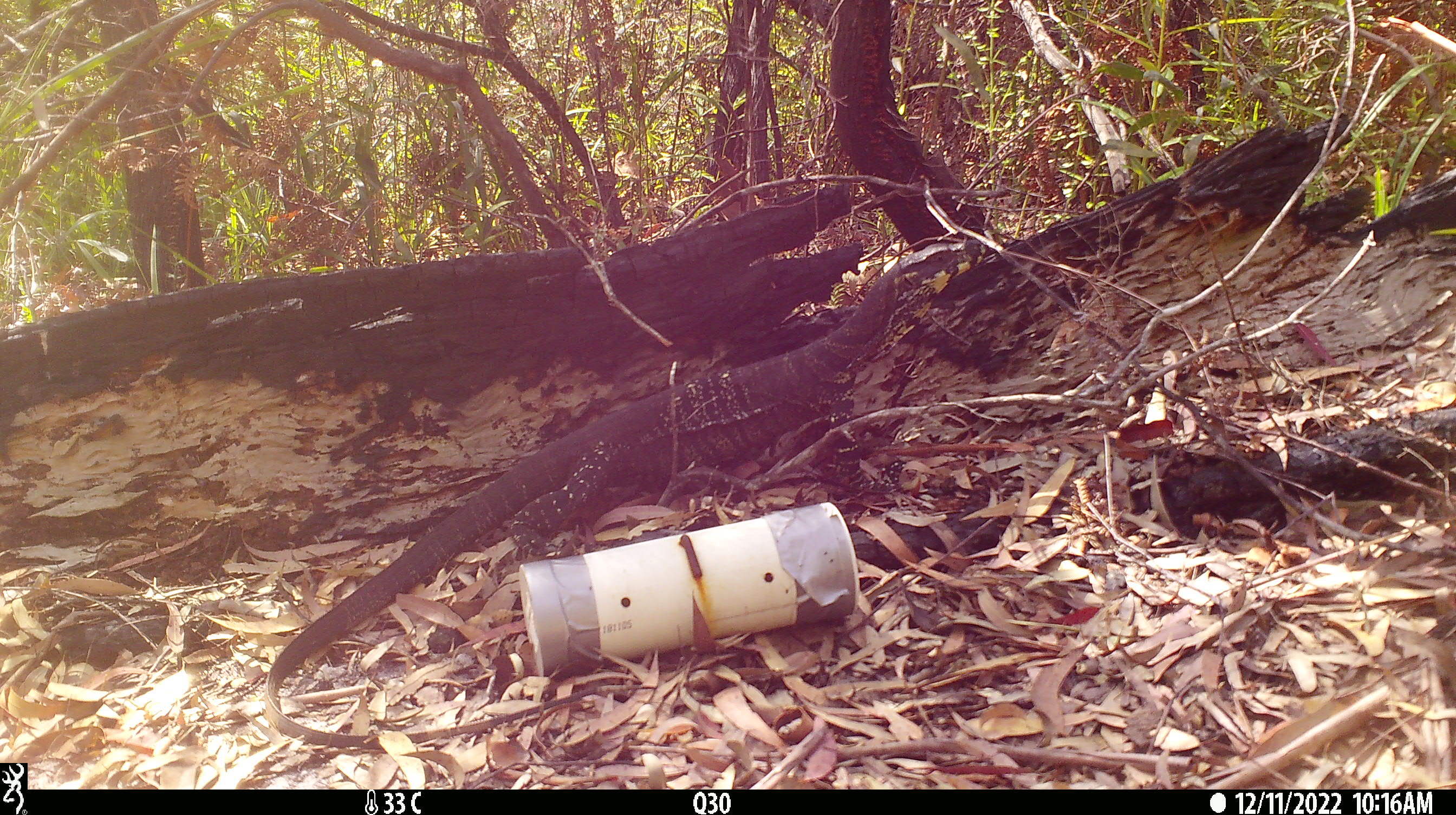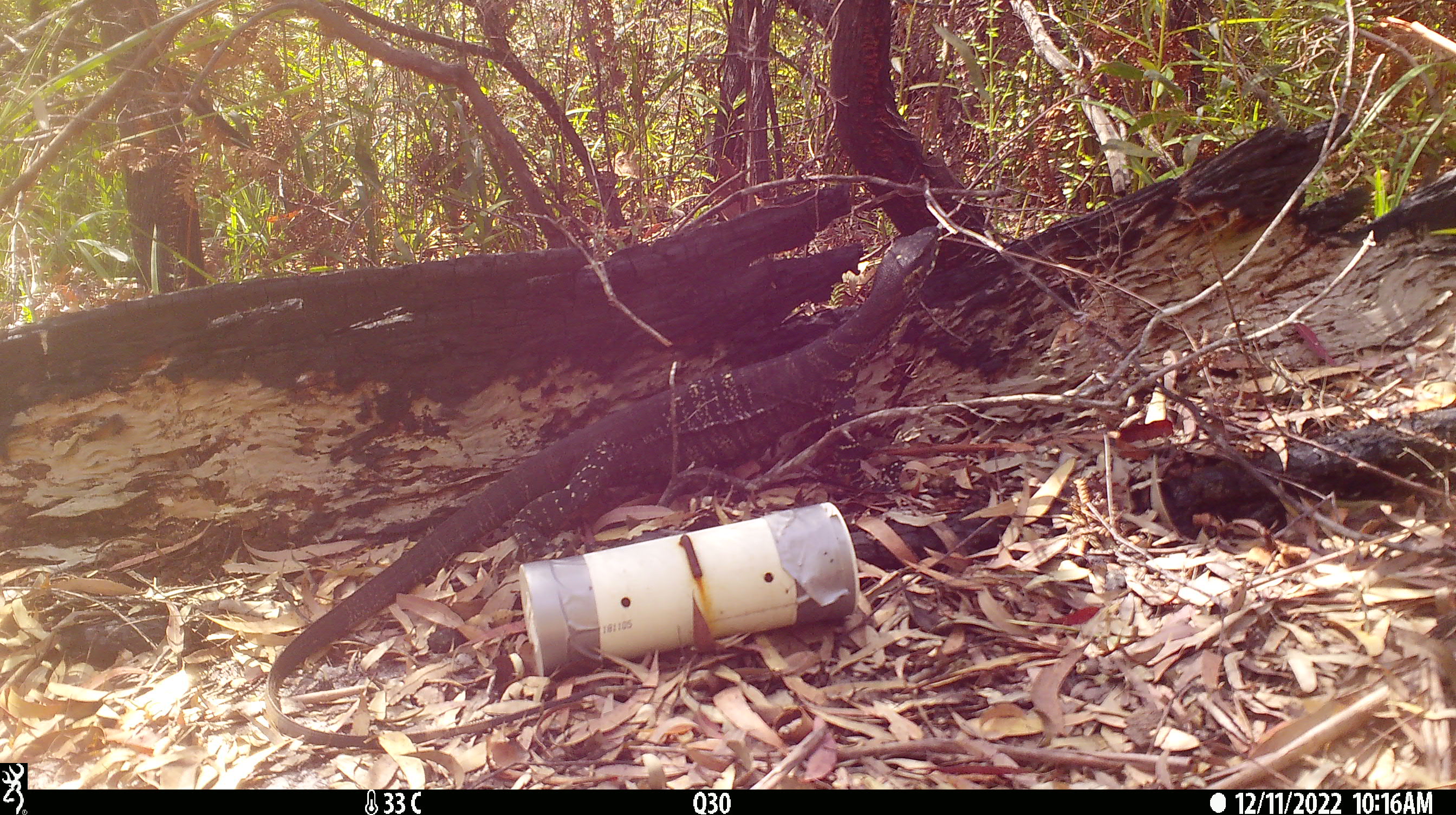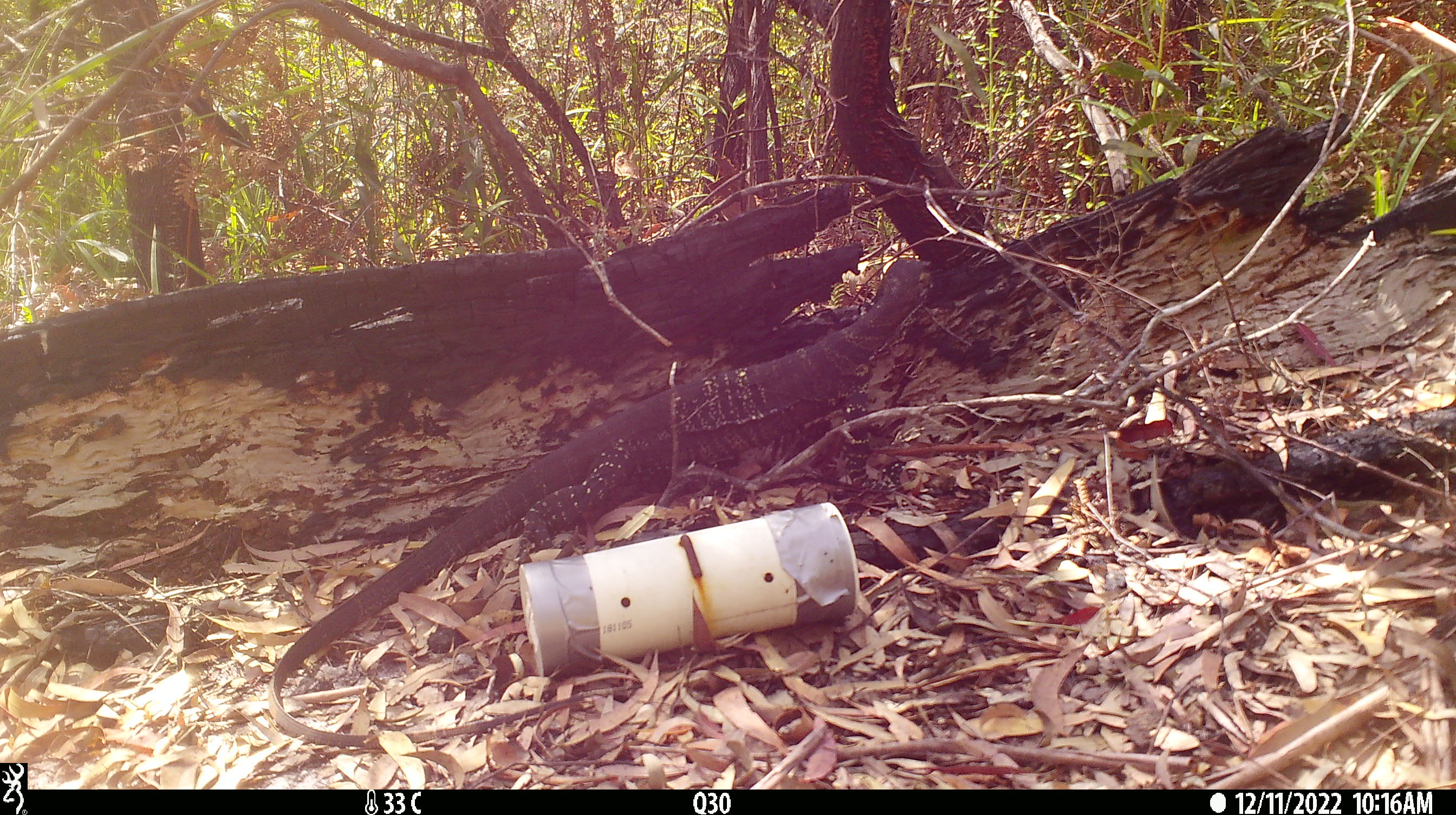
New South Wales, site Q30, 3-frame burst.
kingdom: Animalia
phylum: Chordata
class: Reptilia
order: Squamata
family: Varanidae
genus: Varanus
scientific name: Varanus varius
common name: lace monitor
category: goanna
Goanna (lace monitor) (Varanus varius).